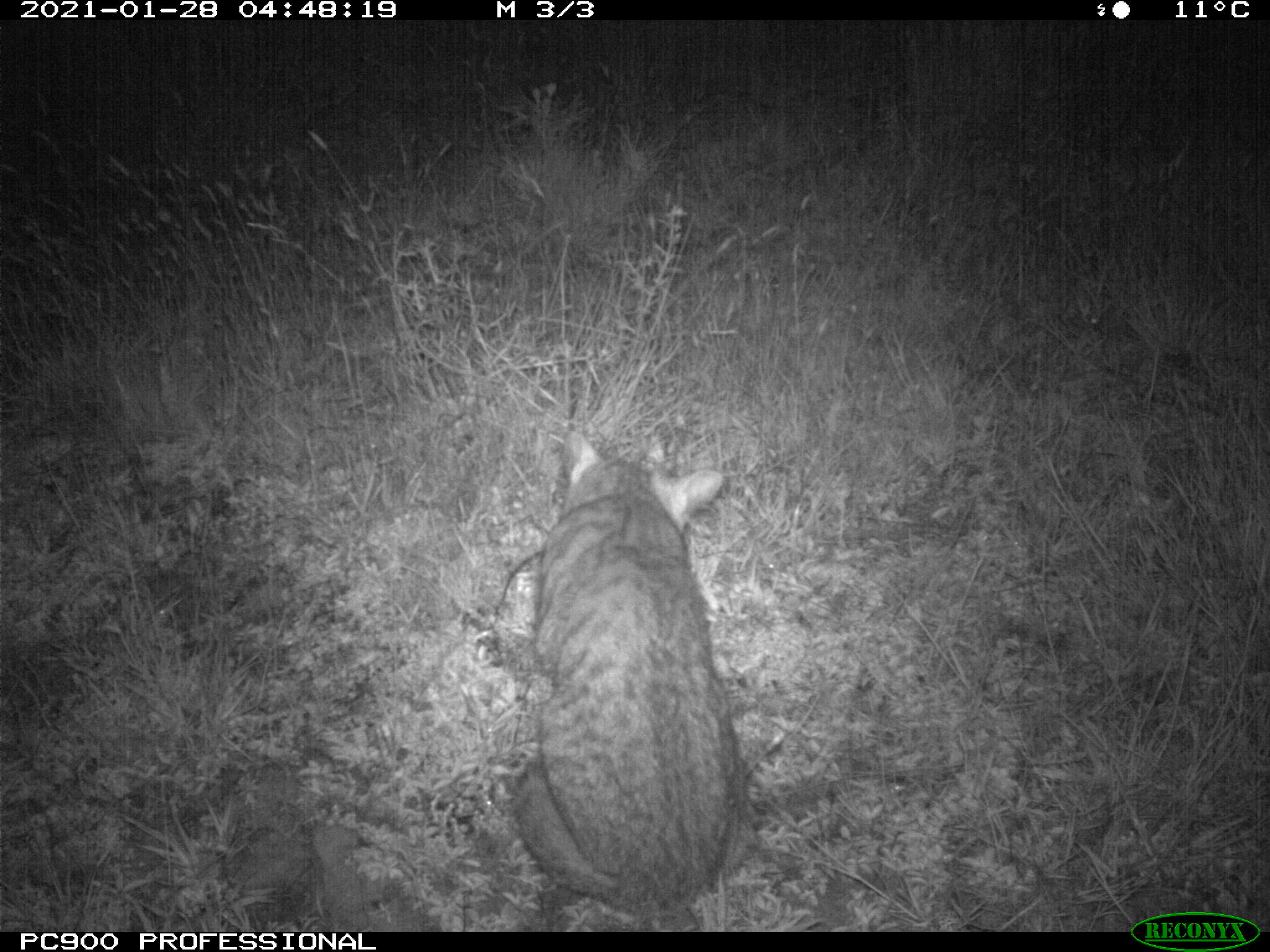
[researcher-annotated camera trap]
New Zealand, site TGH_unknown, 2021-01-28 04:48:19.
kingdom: Animalia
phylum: Chordata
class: Mammalia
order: Carnivora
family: Felidae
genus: Felis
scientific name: Felis catus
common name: domestic cat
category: cat